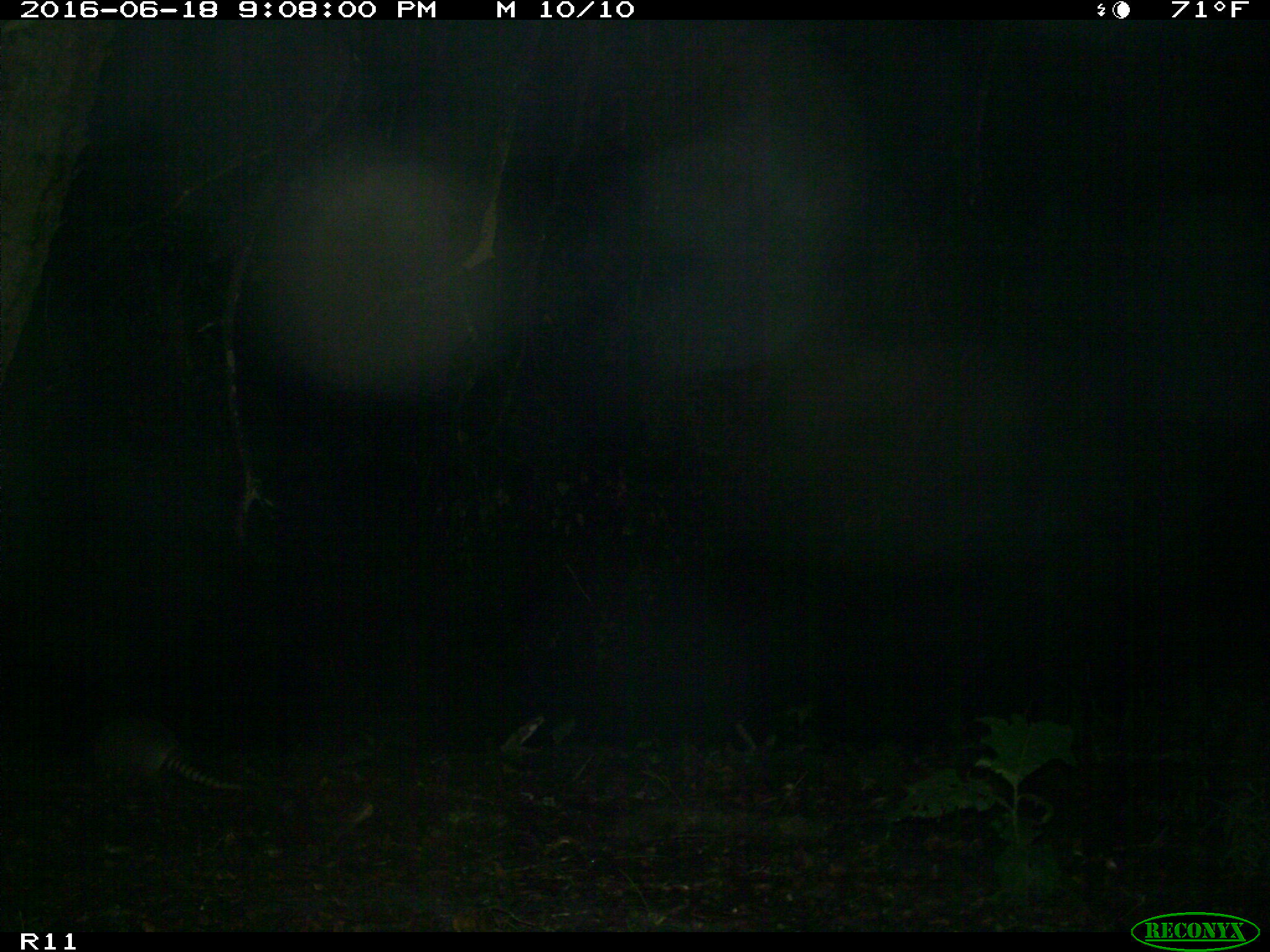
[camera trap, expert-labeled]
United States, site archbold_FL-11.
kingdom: Animalia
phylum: Chordata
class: Mammalia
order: Cingulata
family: Dasypodidae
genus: Dasypus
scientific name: Dasypus novemcinctus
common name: nine-banded armadillo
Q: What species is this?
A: Dasypus novemcinctus (nine-banded armadillo).